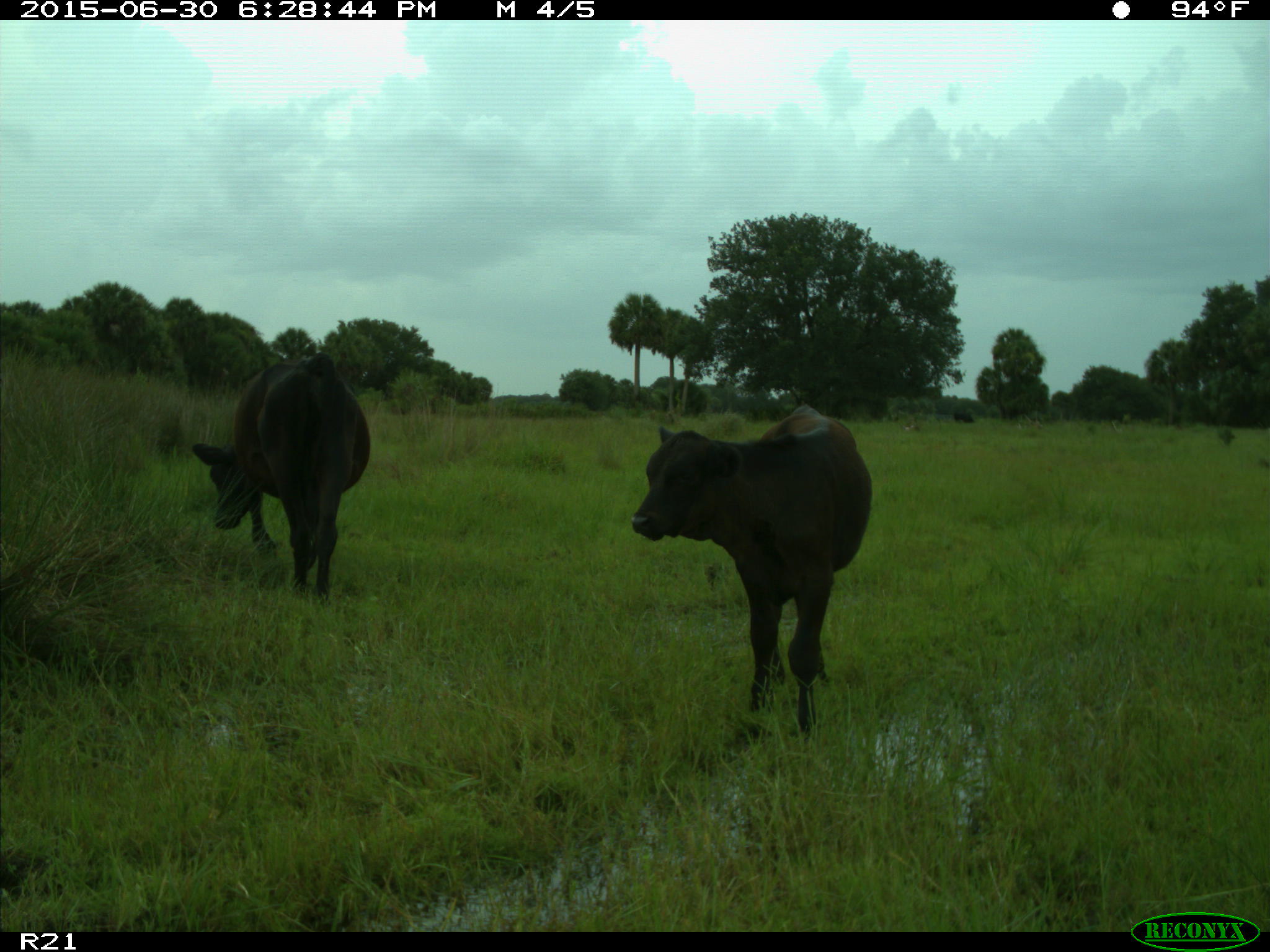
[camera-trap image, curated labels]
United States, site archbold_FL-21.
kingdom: Animalia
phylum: Chordata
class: Mammalia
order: Artiodactyla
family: Bovidae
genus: Bos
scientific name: Bos taurus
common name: domestic cow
Bos taurus (domestic cow).